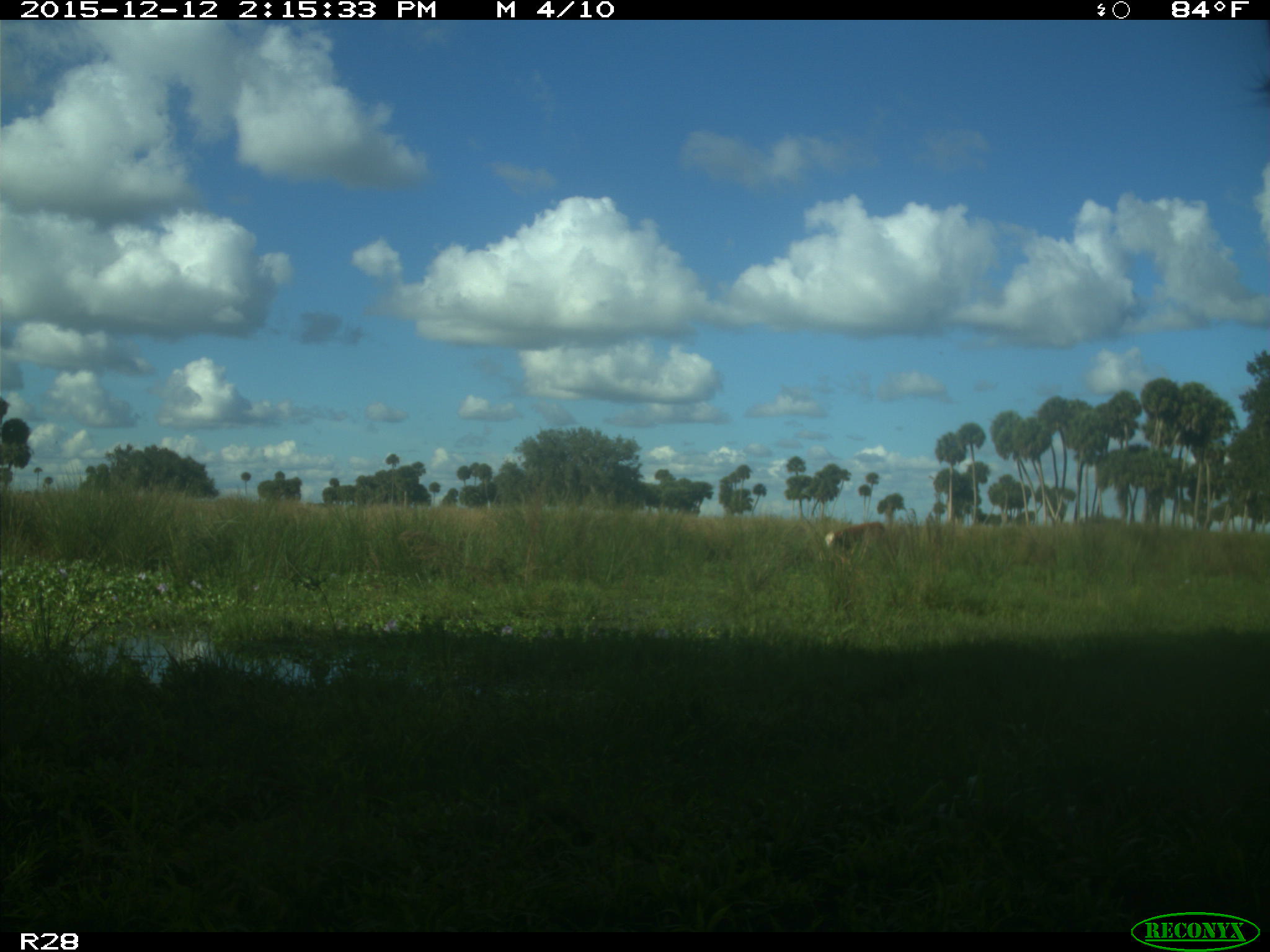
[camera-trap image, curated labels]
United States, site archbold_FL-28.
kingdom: Animalia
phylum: Chordata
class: Mammalia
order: Artiodactyla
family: Bovidae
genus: Bos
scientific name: Bos taurus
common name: domestic cow